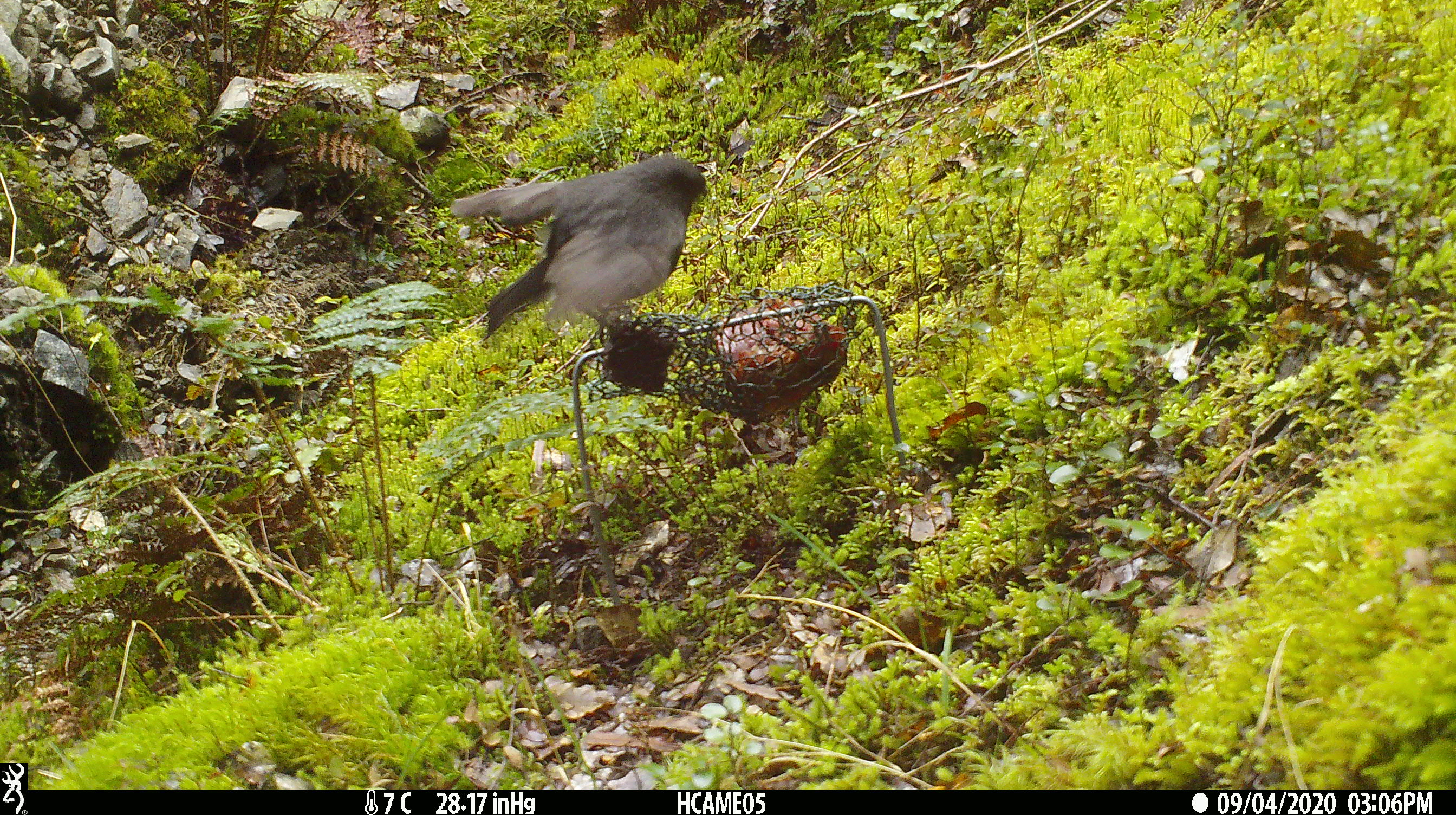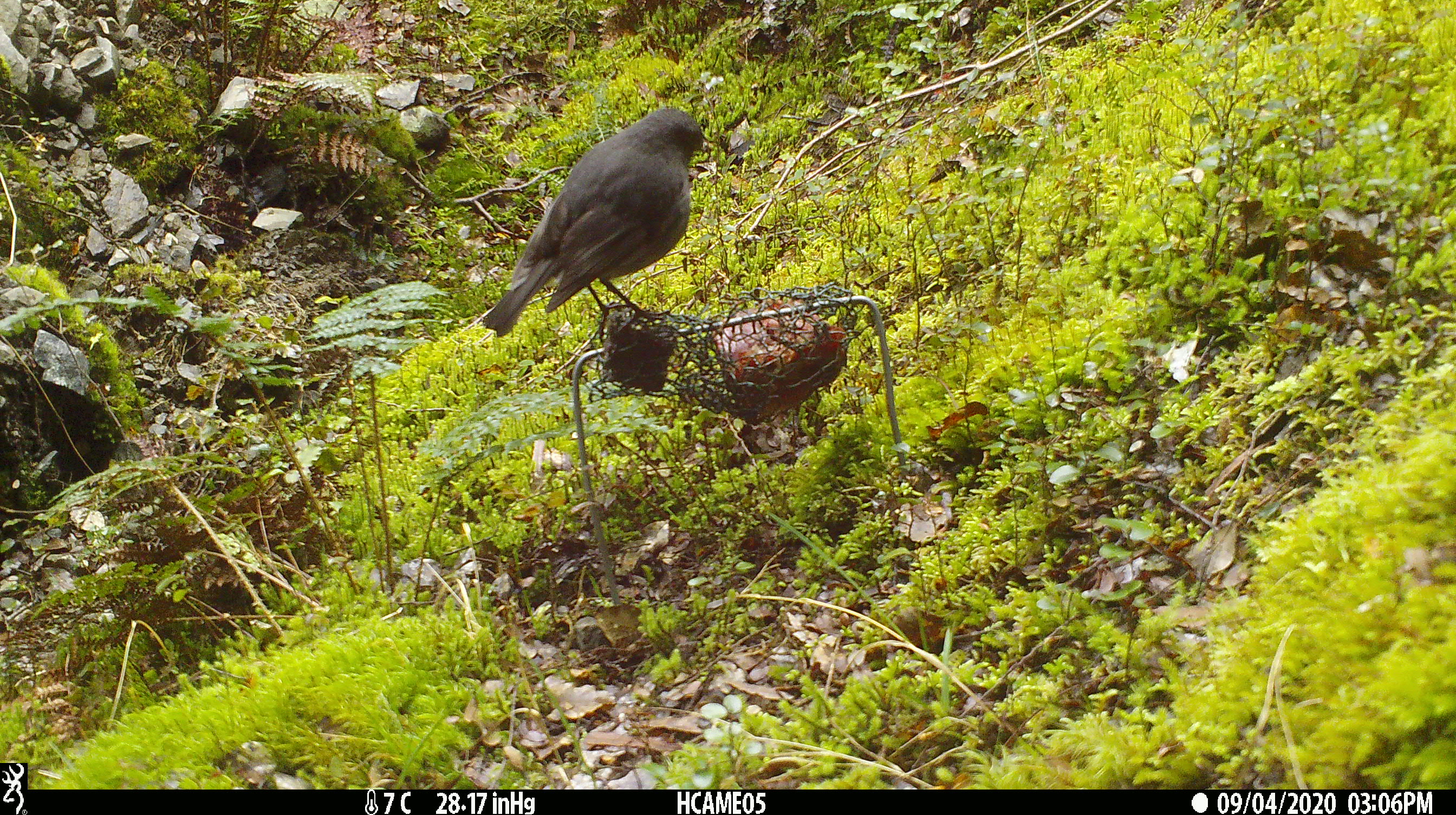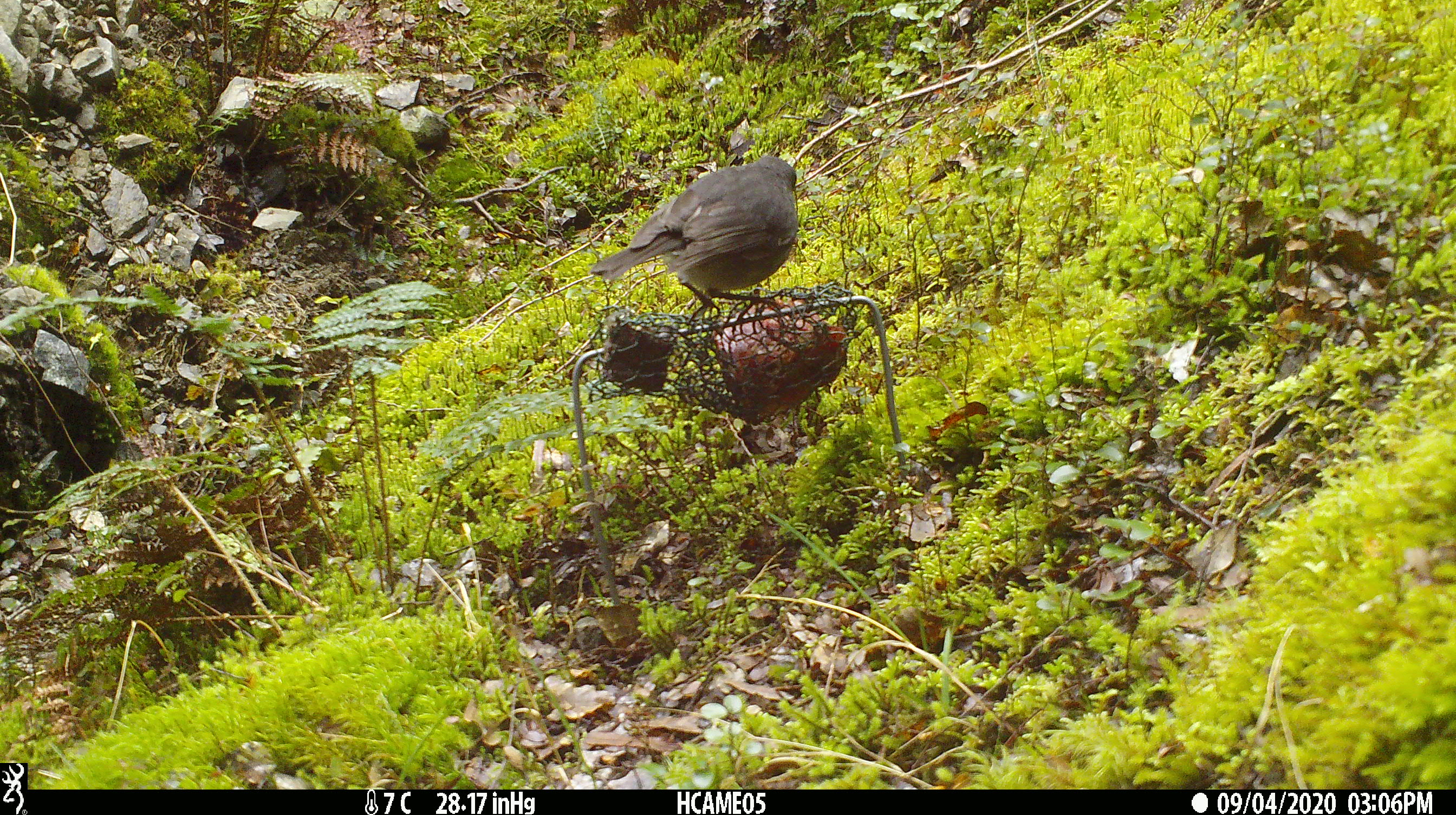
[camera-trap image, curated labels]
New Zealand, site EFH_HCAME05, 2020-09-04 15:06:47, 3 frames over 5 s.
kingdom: Animalia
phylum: Chordata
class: Aves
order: Passeriformes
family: Petroicidae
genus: Petroica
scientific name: Petroica australis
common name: new zealand robin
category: robin